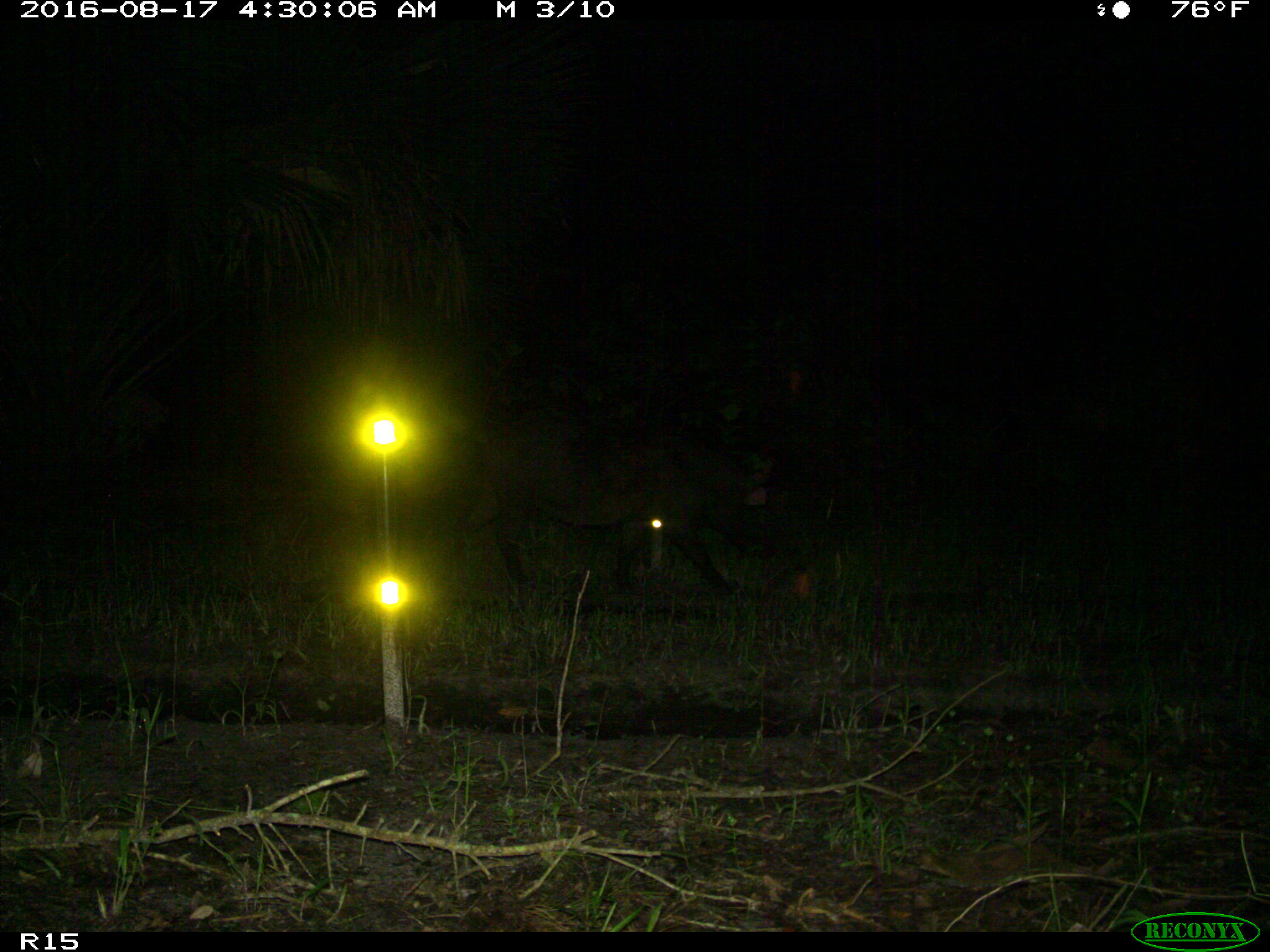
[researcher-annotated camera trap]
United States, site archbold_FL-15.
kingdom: Animalia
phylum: Chordata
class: Mammalia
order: Artiodactyla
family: Suidae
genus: Sus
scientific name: Sus scrofa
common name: wild boar